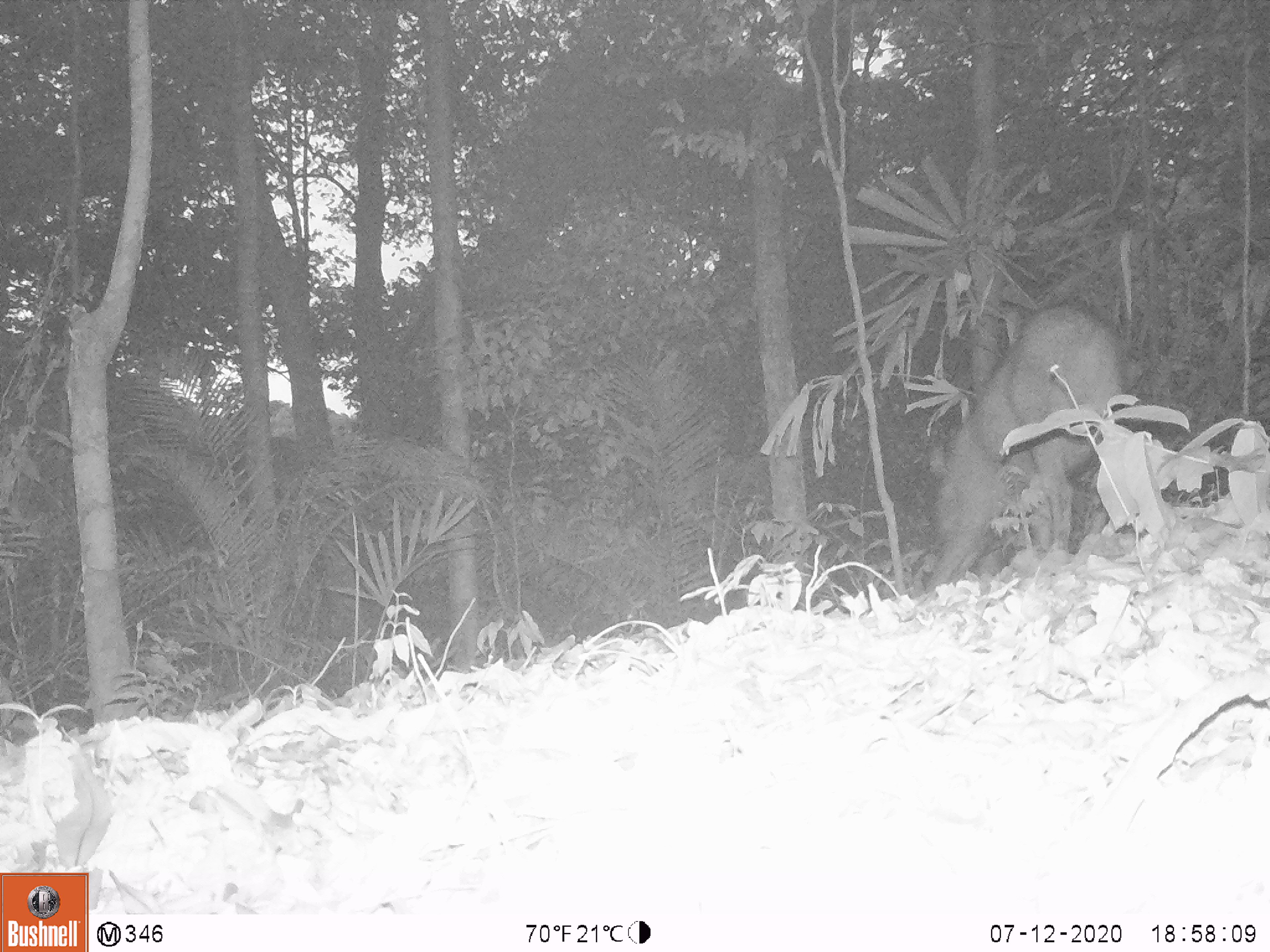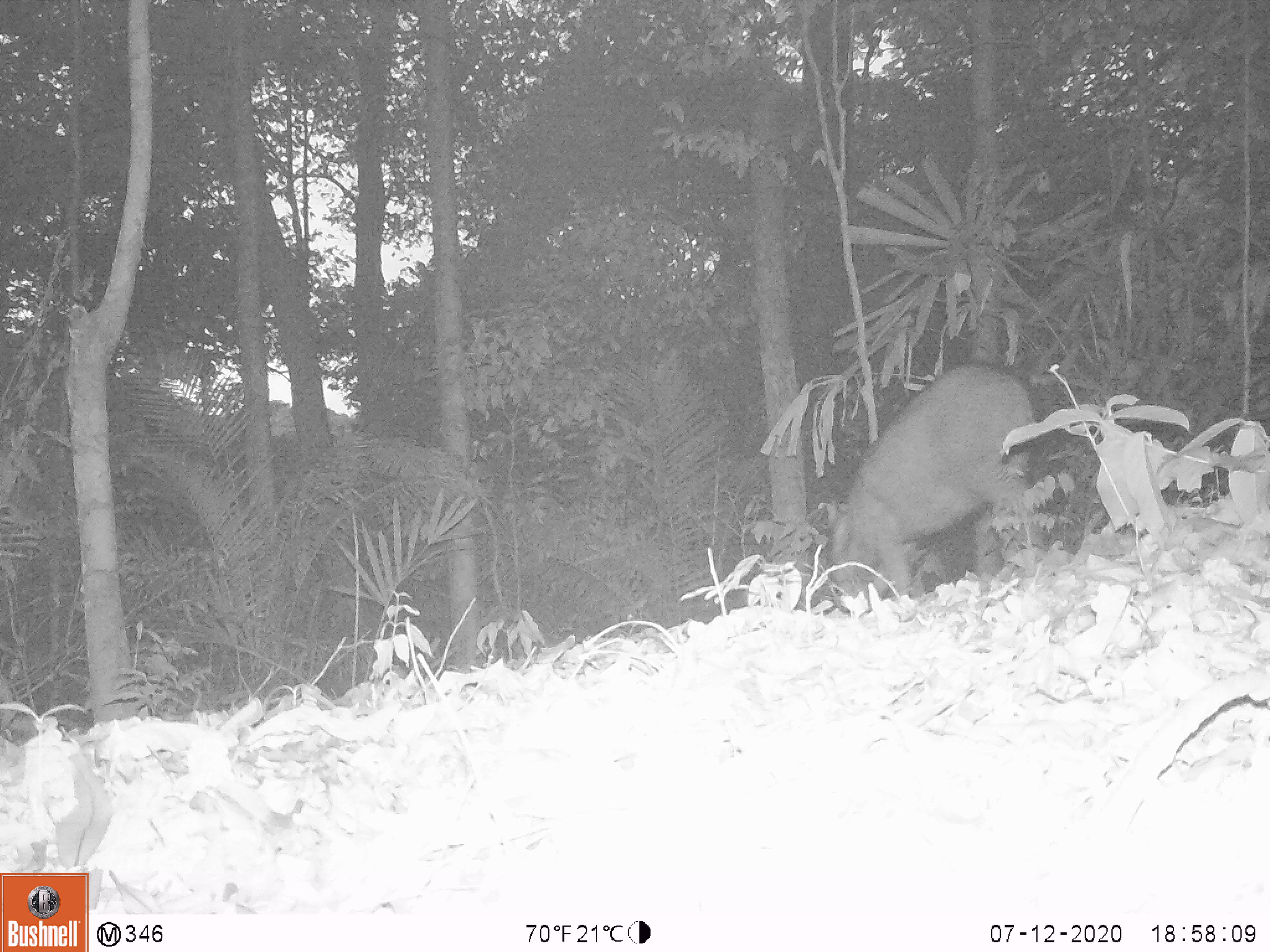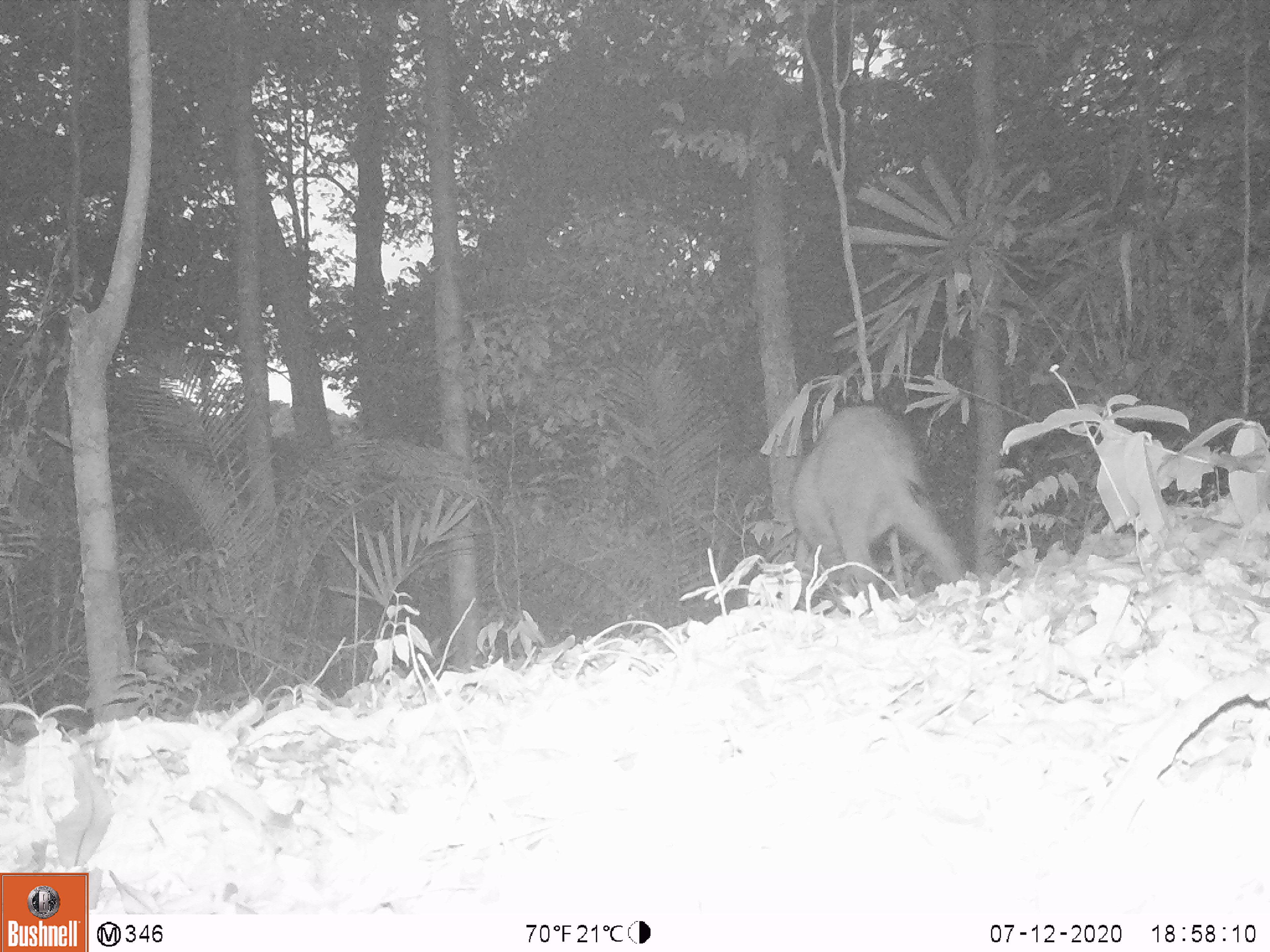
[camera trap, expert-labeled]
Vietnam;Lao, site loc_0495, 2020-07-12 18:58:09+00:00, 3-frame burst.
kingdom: Animalia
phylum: Chordata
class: Mammalia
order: Artiodactyla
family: Suidae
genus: Sus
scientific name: Sus scrofa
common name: eurasian wild pig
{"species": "eurasian wild pig (Sus scrofa)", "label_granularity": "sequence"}